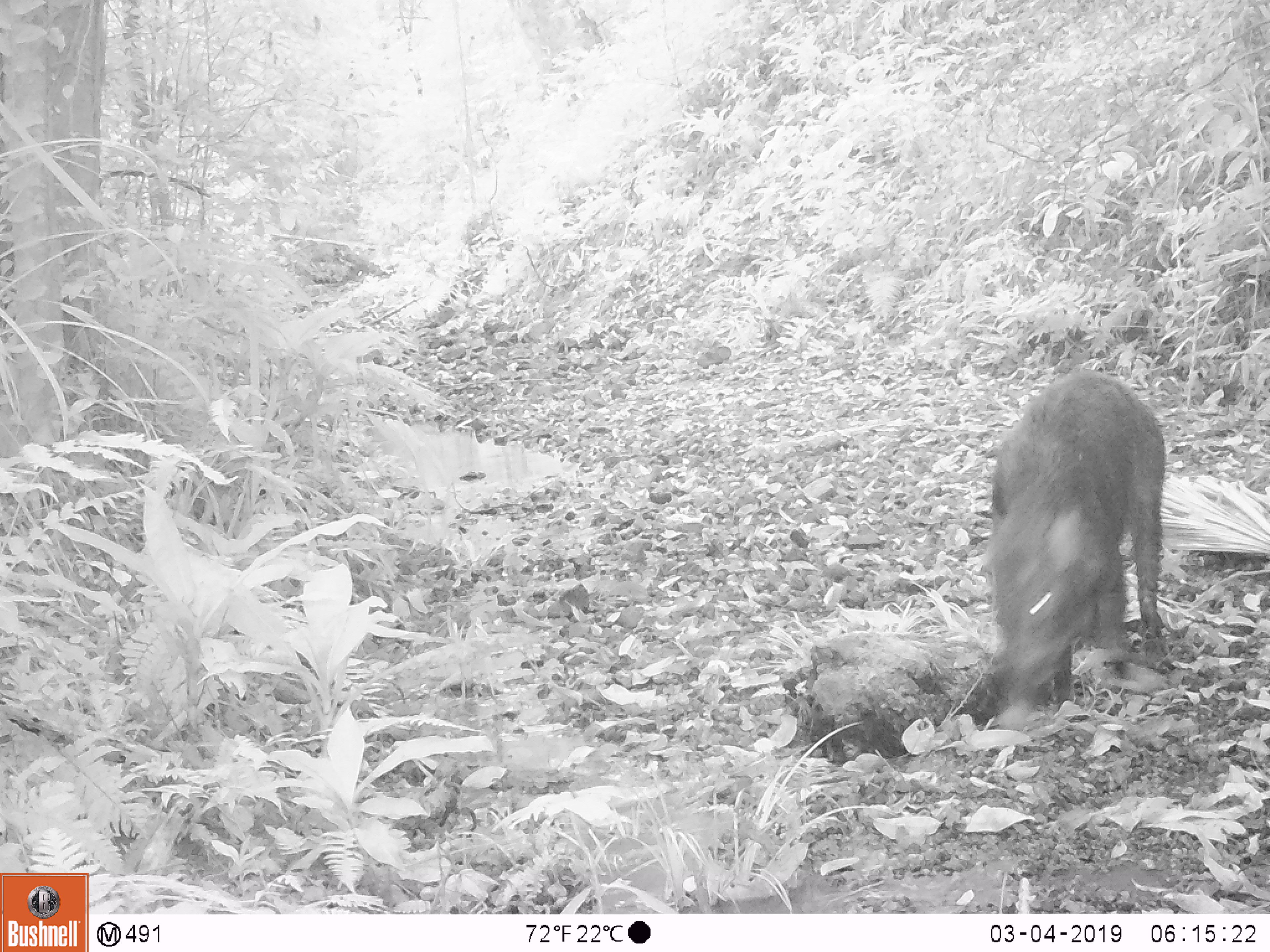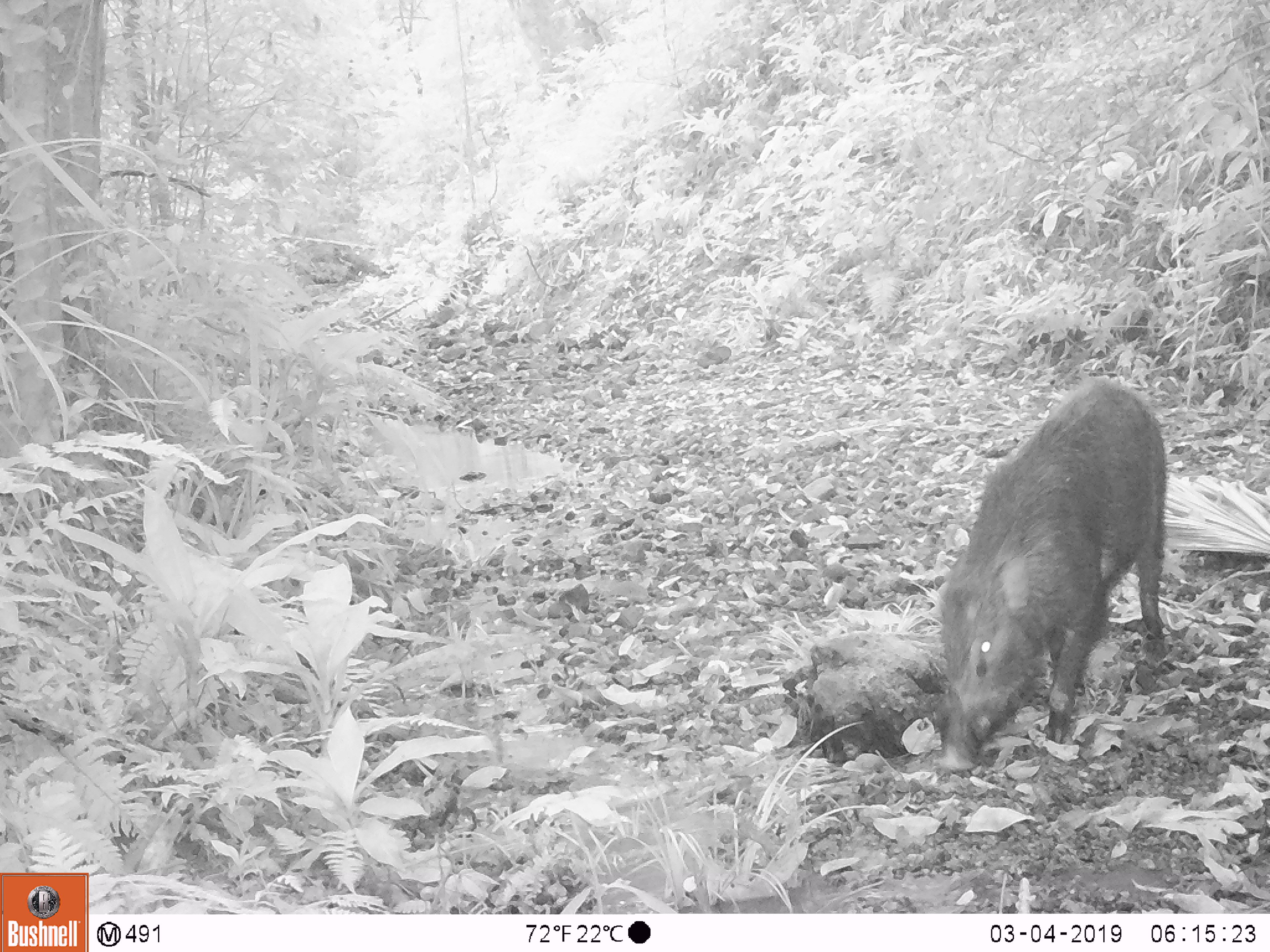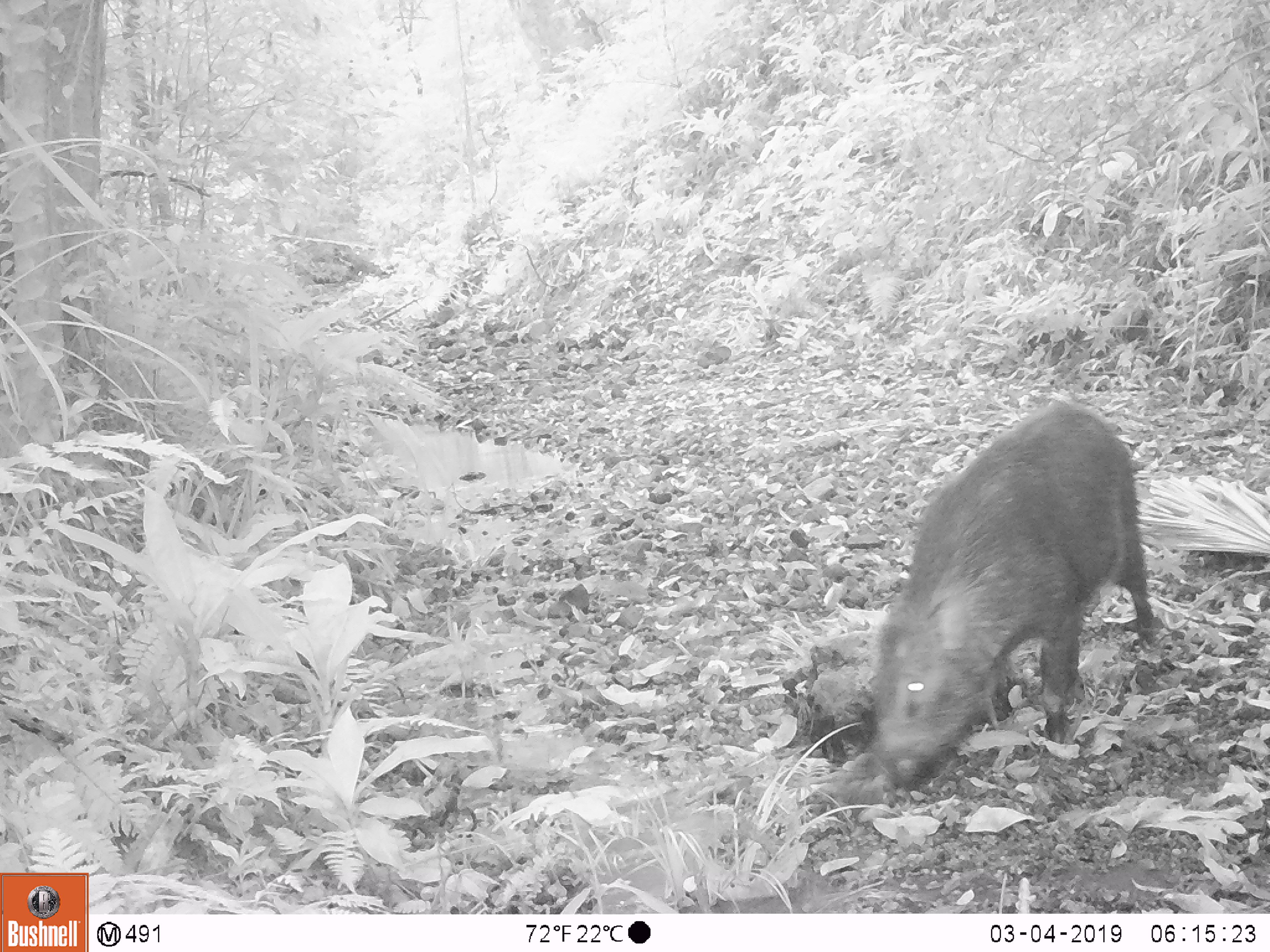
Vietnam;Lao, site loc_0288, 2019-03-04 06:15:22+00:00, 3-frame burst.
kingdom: Animalia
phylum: Chordata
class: Mammalia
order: Artiodactyla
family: Suidae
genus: Sus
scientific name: Sus scrofa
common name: eurasian wild pig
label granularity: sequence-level